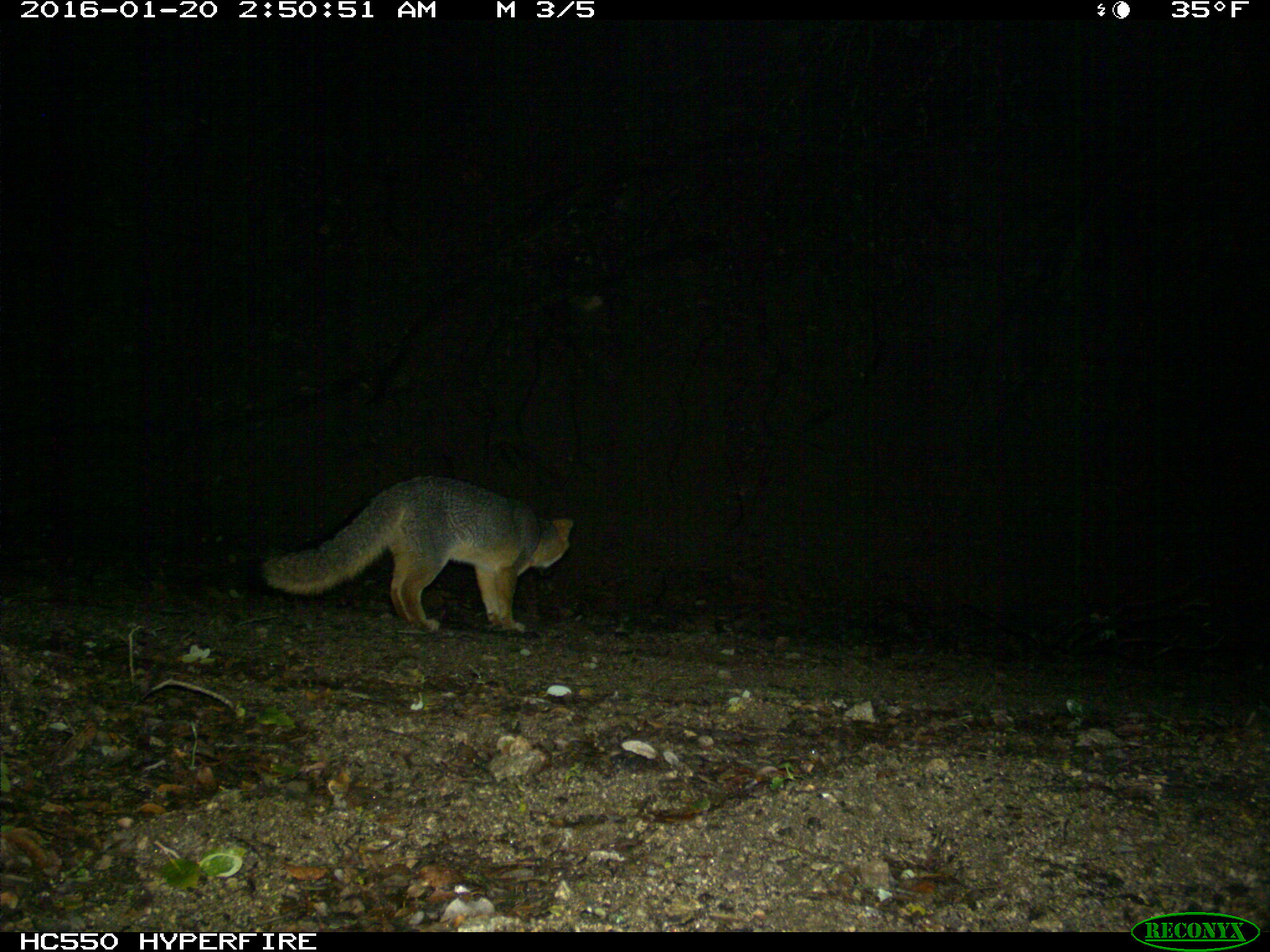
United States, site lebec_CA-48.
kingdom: Animalia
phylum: Chordata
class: Mammalia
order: Carnivora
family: Canidae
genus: Urocyon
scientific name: Urocyon cinereoargenteus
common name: gray fox